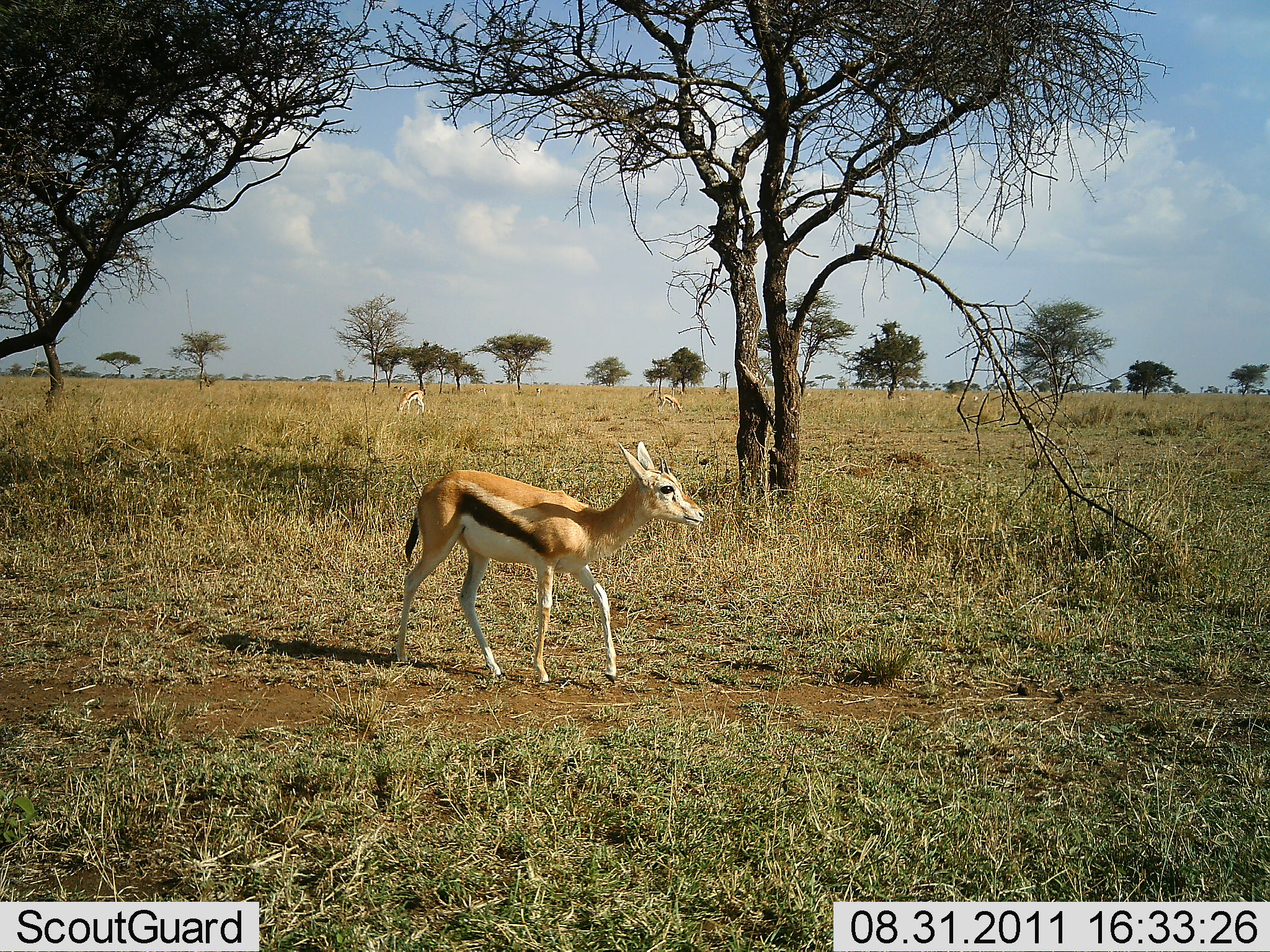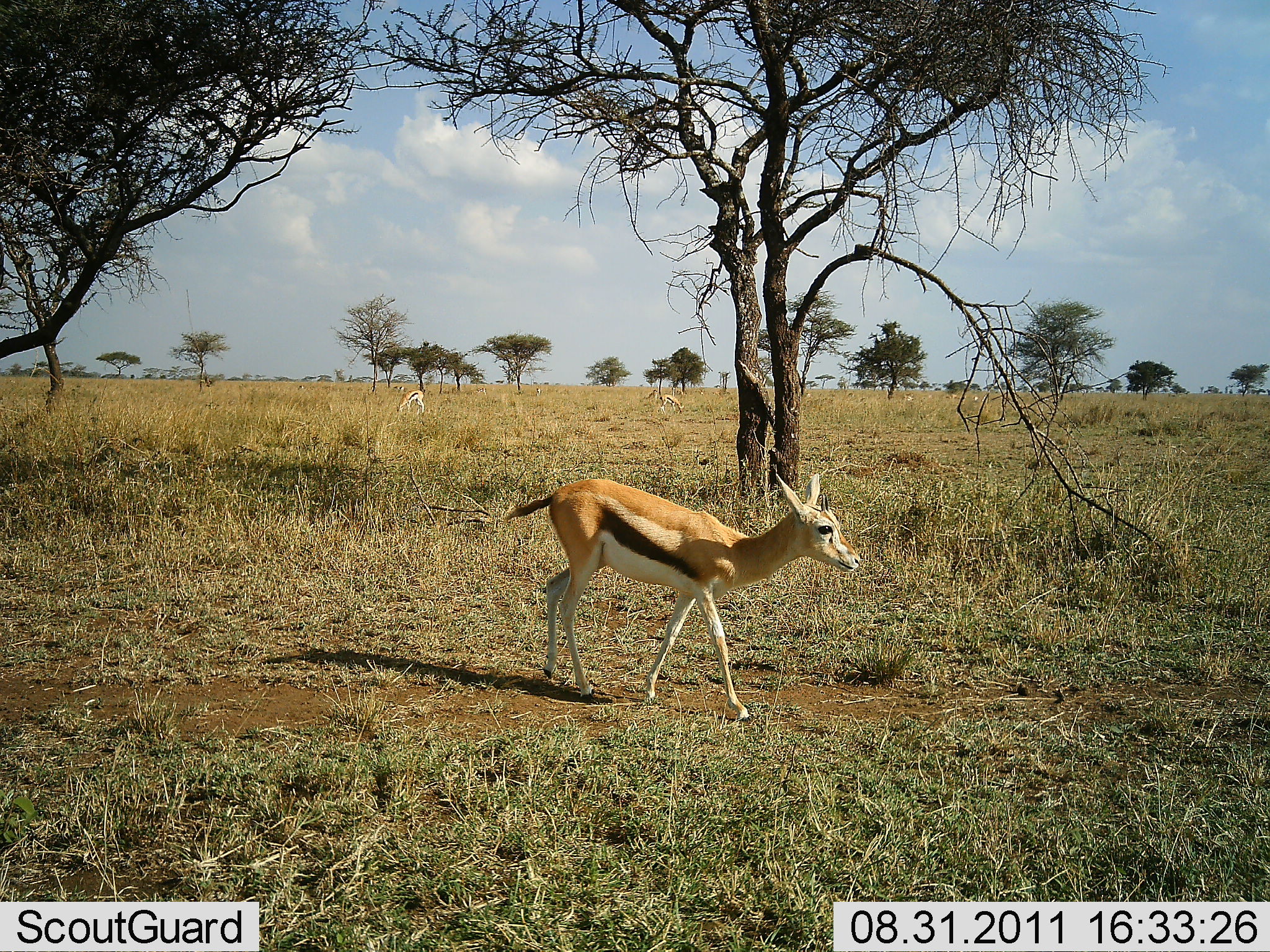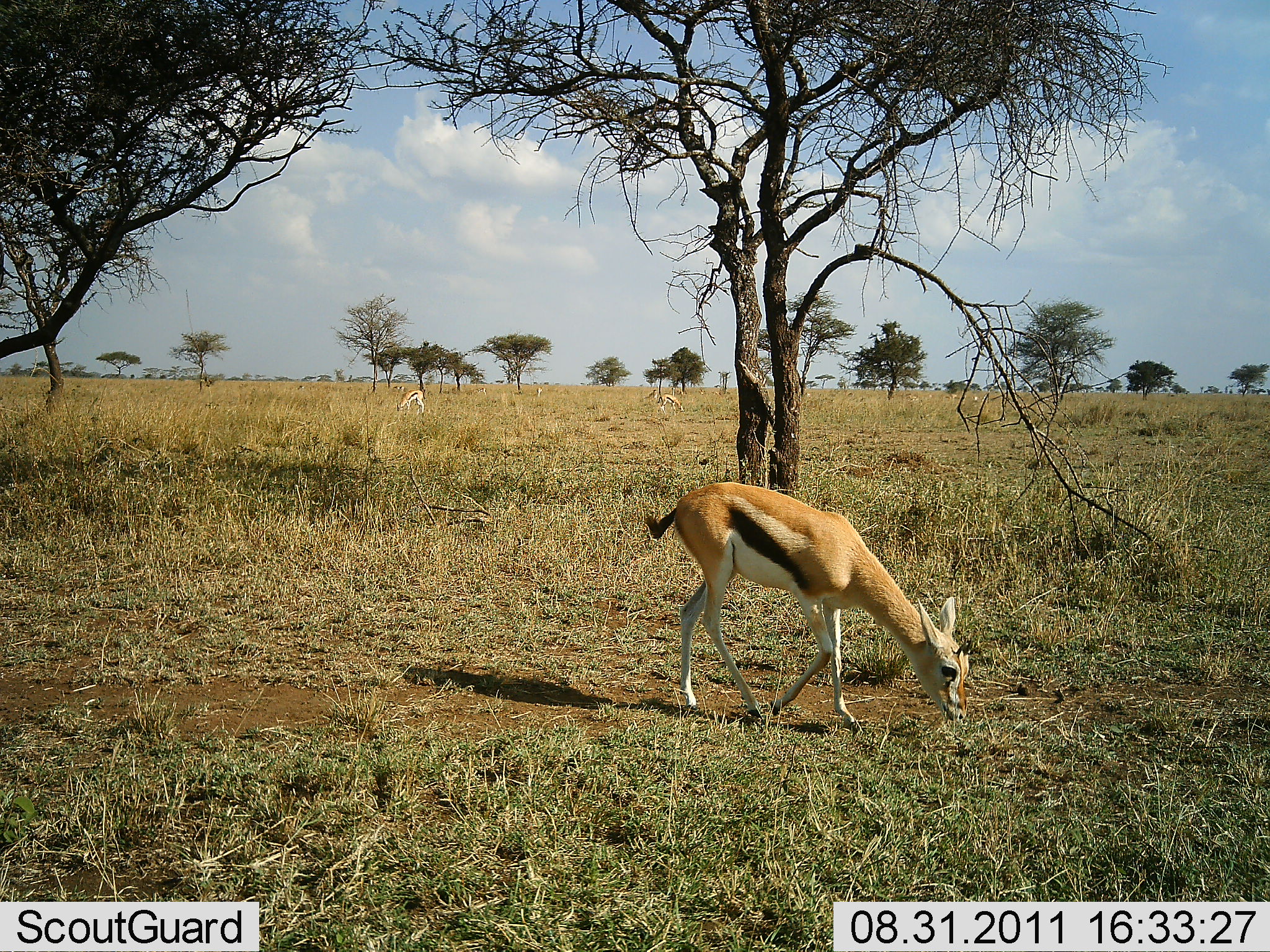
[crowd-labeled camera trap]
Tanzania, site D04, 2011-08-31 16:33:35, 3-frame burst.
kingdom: Animalia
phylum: Chordata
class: Mammalia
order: Artiodactyla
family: Bovidae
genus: Eudorcas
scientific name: Eudorcas thomsonii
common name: thomson's gazelle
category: gazellethomsons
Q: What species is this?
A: Gazellethomsons (thomson's gazelle) (Eudorcas thomsonii).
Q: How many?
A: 3.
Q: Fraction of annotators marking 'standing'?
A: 20%.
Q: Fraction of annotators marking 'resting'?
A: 0%.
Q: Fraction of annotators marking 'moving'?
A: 70%.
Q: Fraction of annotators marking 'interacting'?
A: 0%.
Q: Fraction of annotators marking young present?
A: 20%.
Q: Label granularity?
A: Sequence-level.